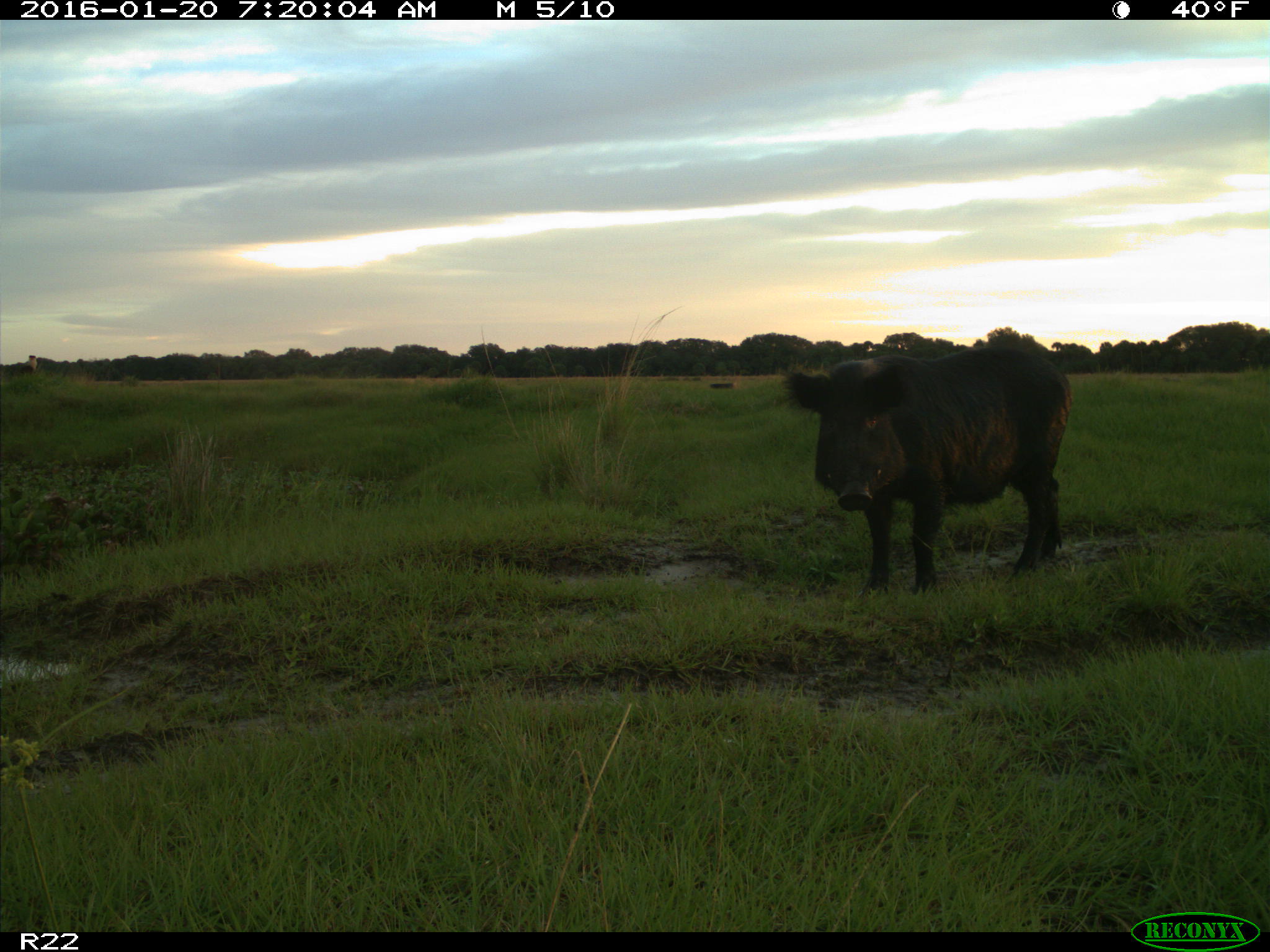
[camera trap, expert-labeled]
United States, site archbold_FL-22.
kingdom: Animalia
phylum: Chordata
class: Mammalia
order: Artiodactyla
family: Suidae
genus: Sus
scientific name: Sus scrofa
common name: wild boar